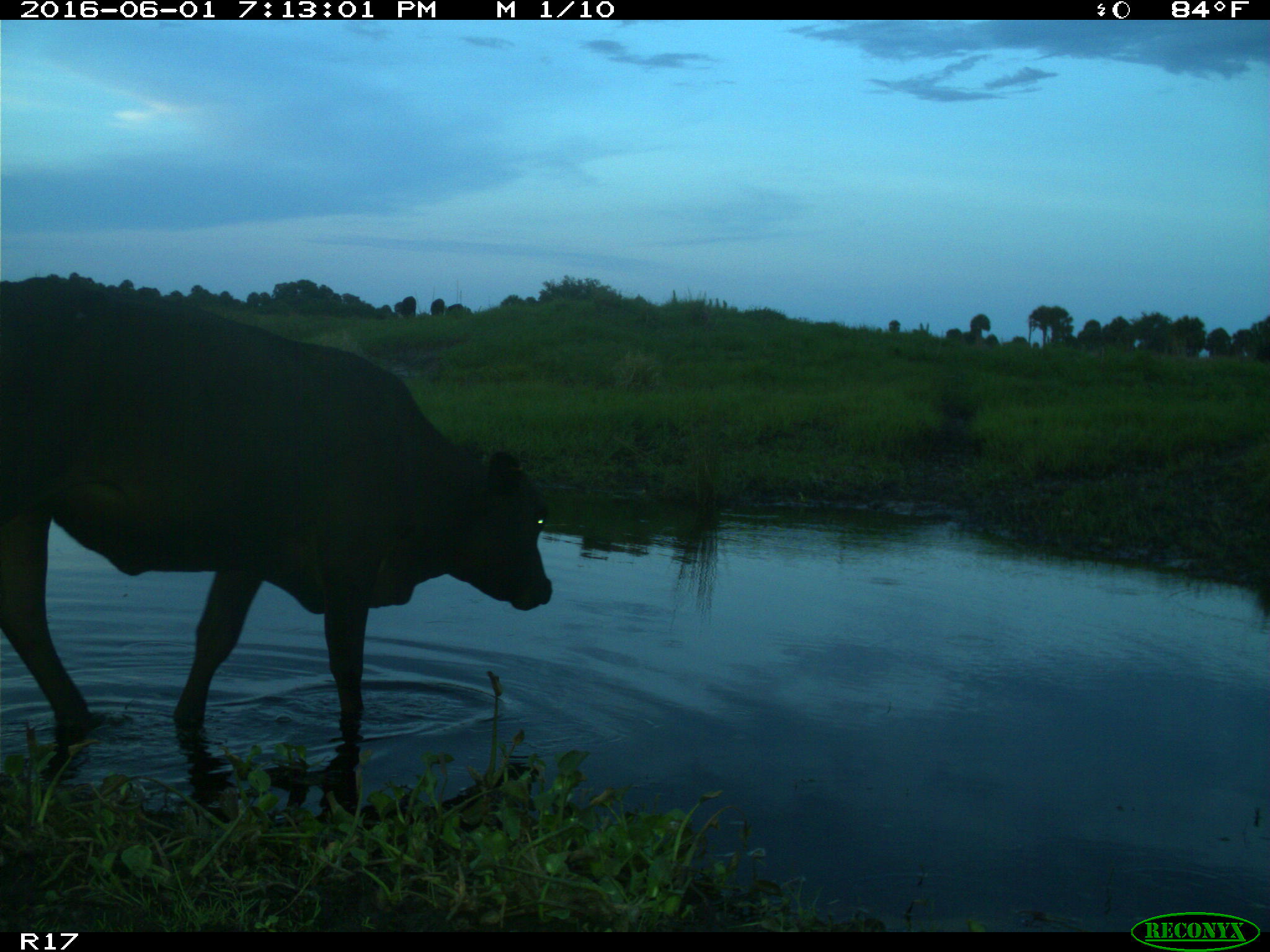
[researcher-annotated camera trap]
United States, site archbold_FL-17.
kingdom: Animalia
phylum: Chordata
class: Mammalia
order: Artiodactyla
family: Bovidae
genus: Bos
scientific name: Bos taurus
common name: domestic cow